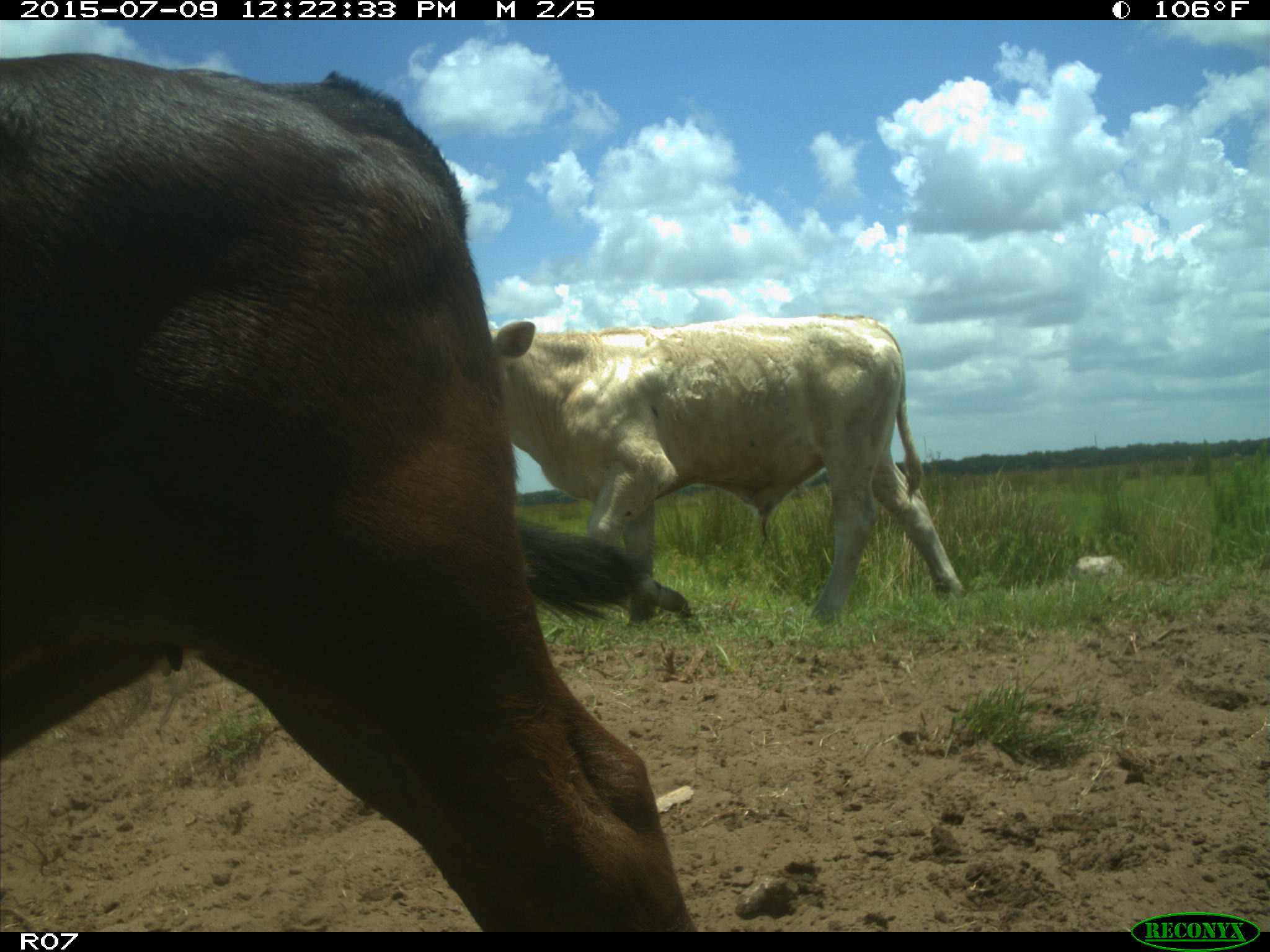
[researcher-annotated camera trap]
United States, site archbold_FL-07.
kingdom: Animalia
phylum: Chordata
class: Mammalia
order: Artiodactyla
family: Bovidae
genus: Bos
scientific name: Bos taurus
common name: domestic cow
Bos taurus (domestic cow).